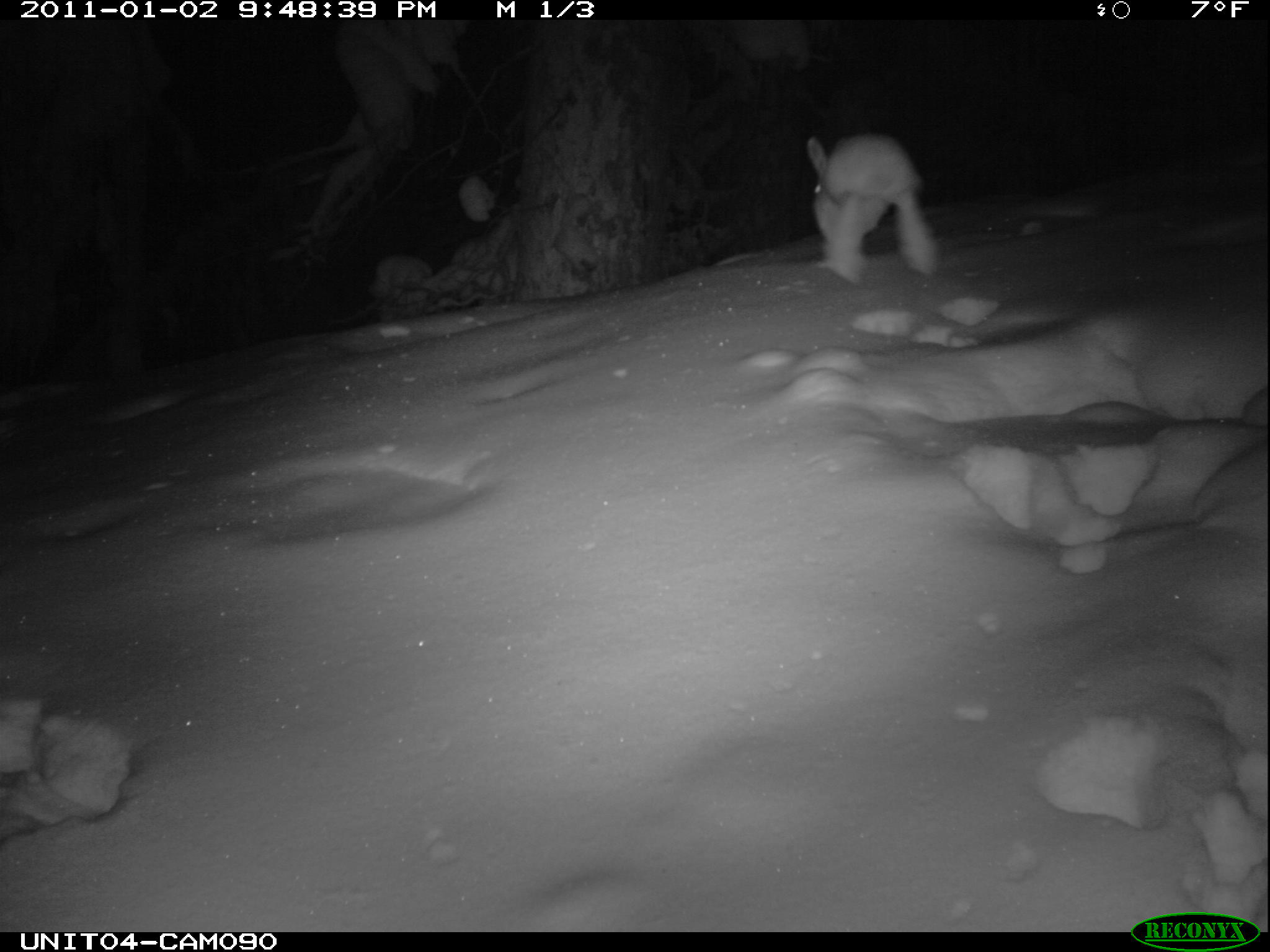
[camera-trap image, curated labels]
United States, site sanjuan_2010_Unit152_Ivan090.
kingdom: Animalia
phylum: Chordata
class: Mammalia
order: Lagomorpha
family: Leporidae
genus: Lepus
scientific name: Lepus americanus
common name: snowshoe hare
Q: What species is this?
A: Lepus americanus (snowshoe hare).